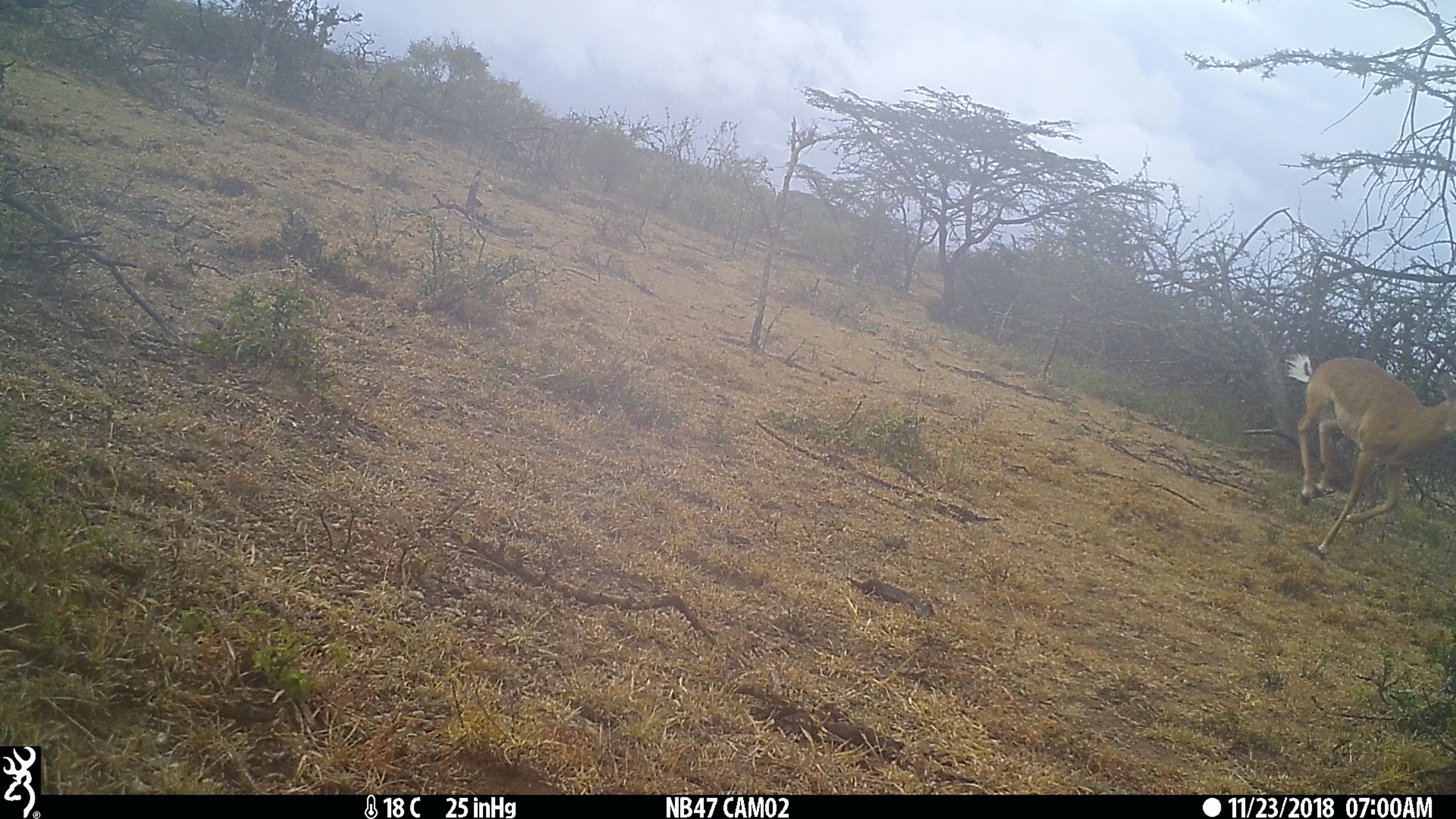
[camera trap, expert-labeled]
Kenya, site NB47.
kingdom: Animalia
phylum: Chordata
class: Mammalia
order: Artiodactyla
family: Bovidae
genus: Aepyceros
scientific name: Aepyceros melampus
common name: impala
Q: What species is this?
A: Impala (Aepyceros melampus).